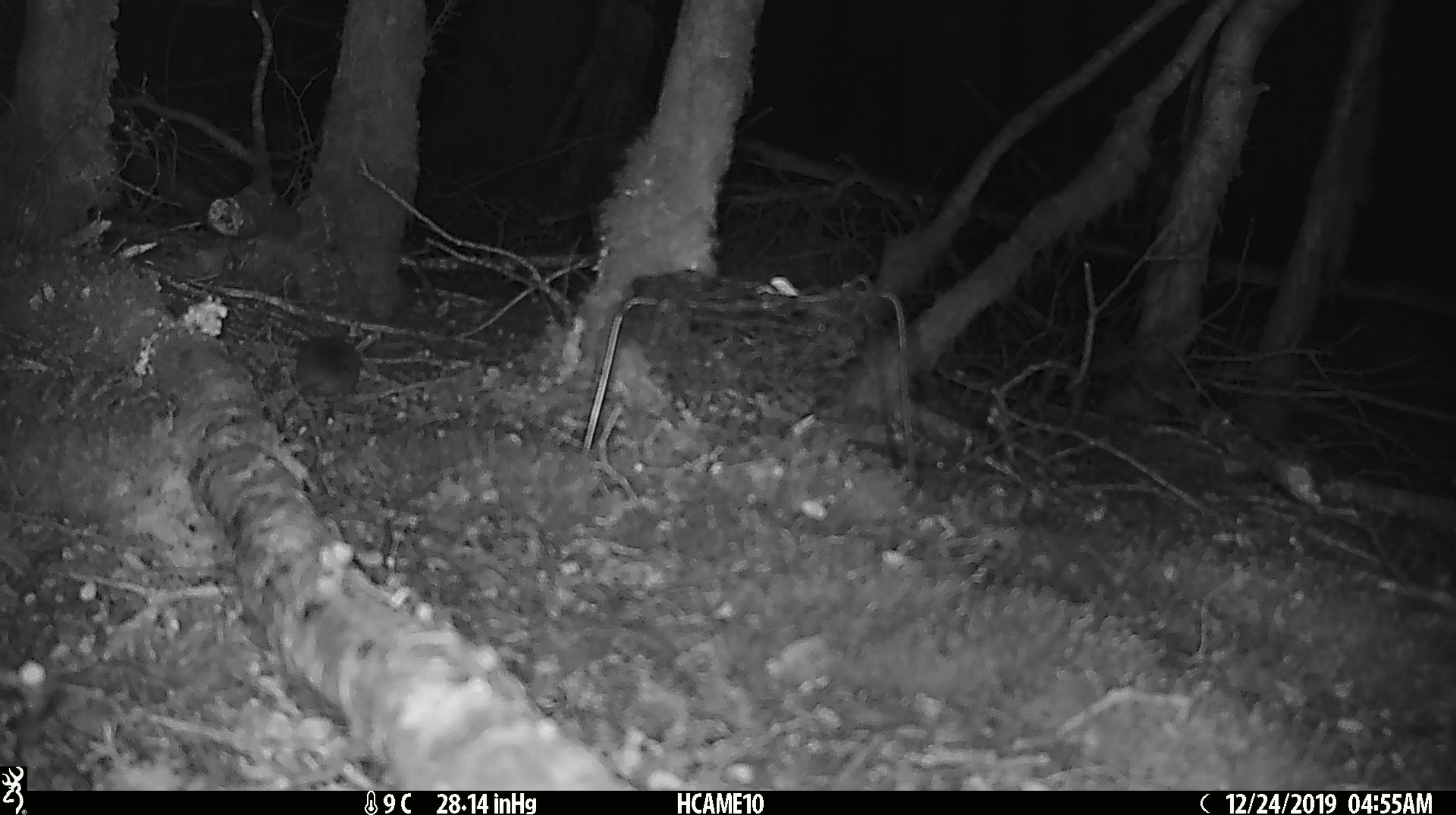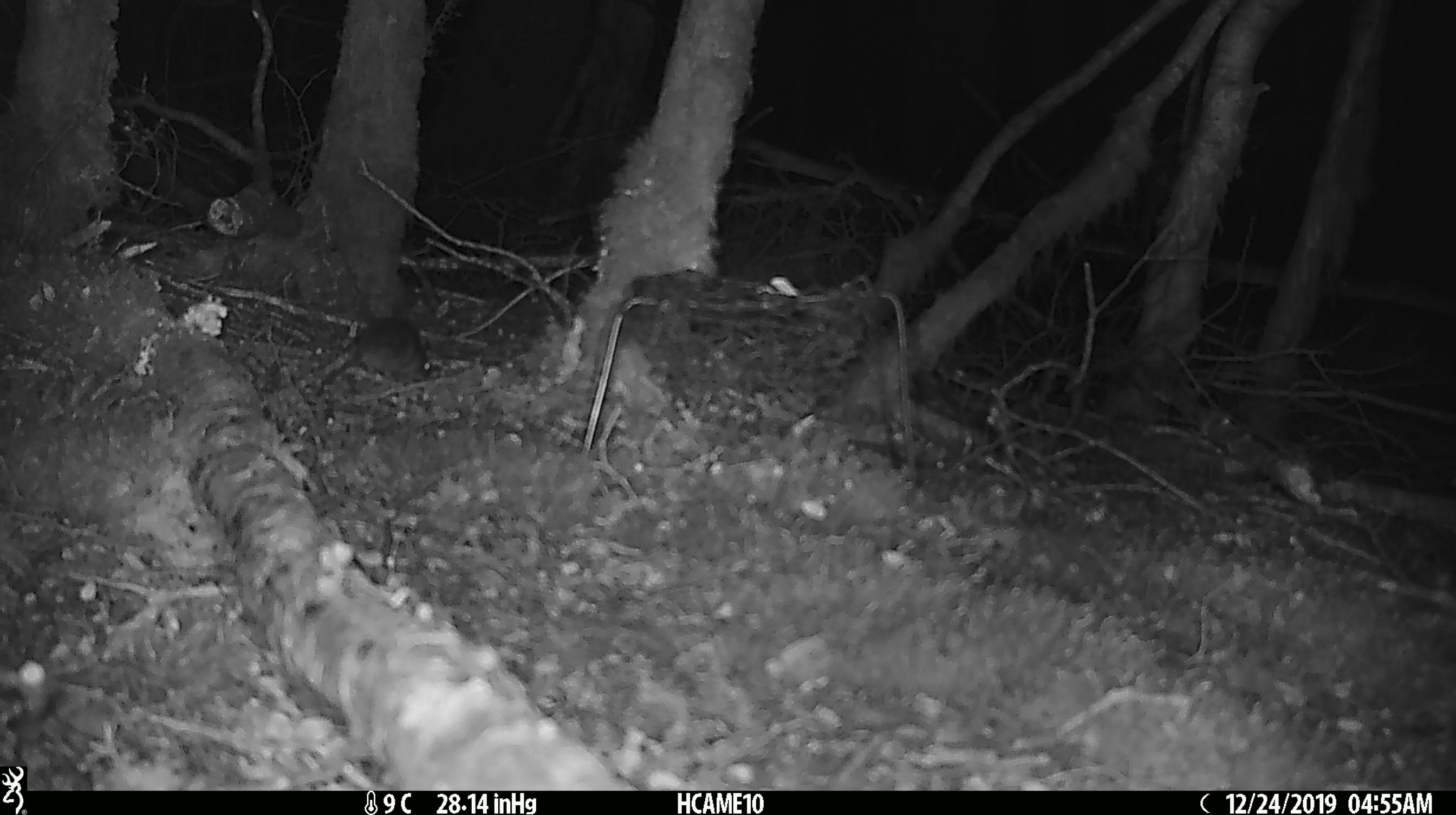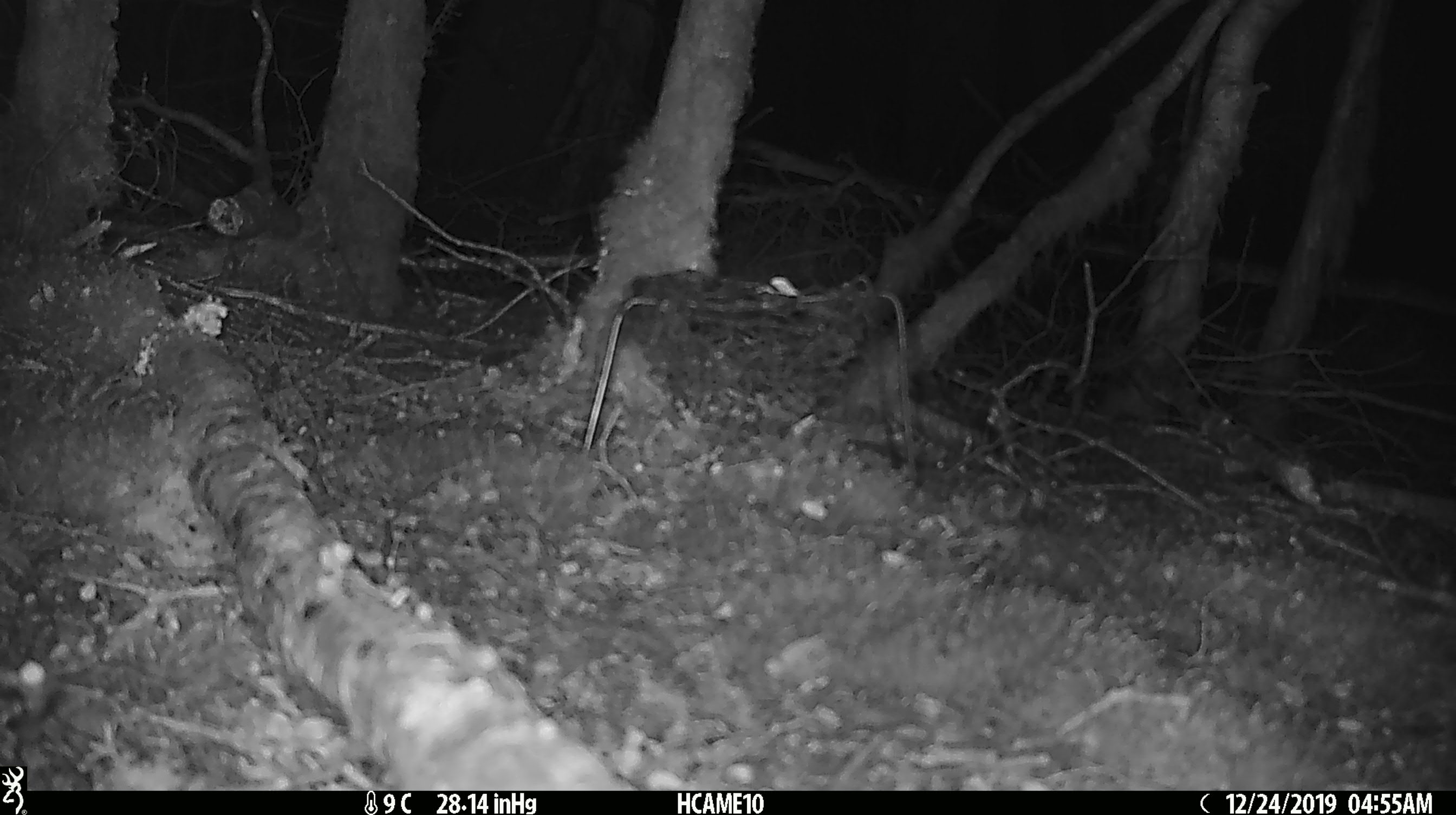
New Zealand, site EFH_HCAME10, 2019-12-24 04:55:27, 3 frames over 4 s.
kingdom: Animalia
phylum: Chordata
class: Mammalia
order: Rodentia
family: Muridae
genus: Mus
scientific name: Mus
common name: mouse